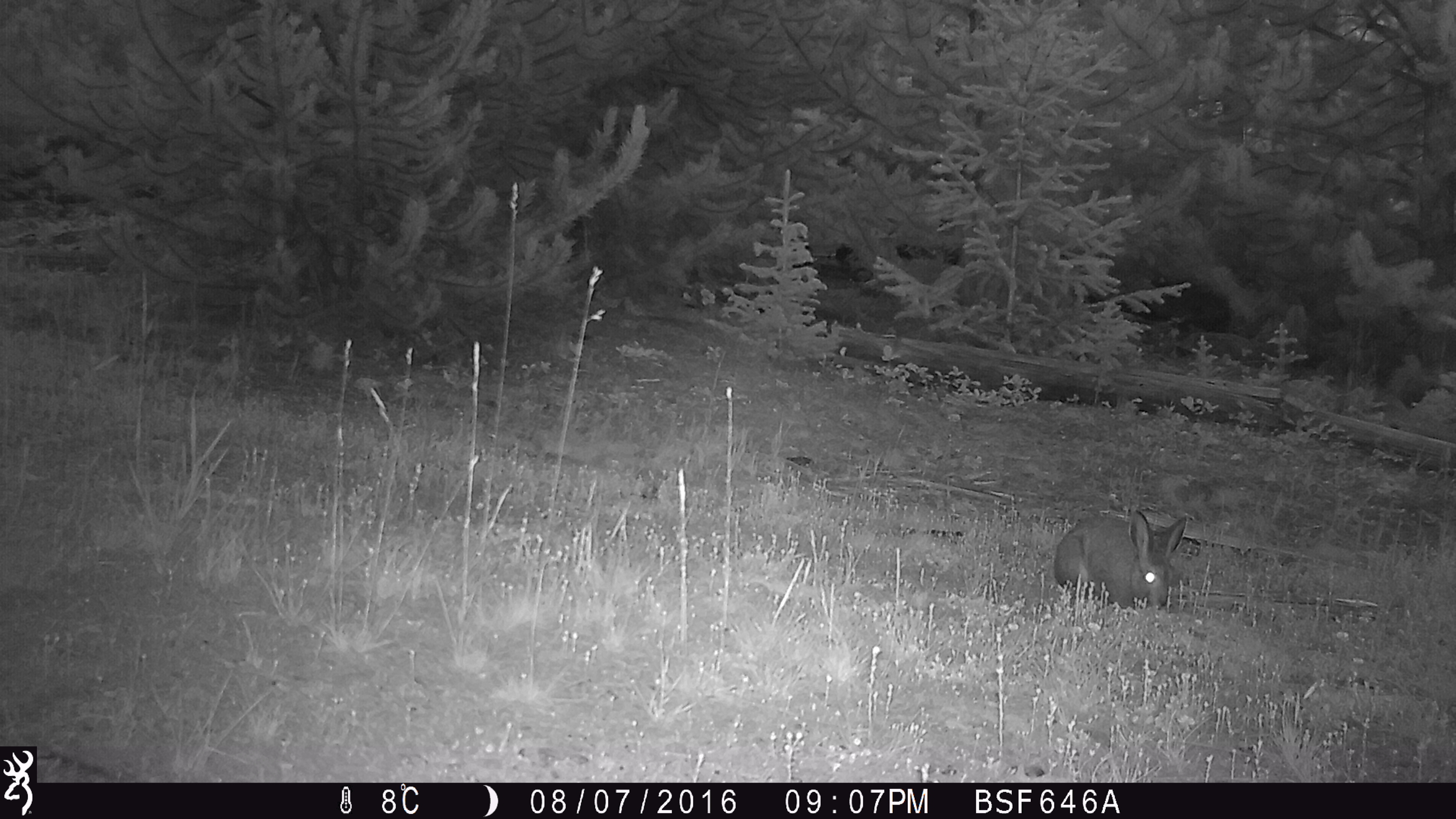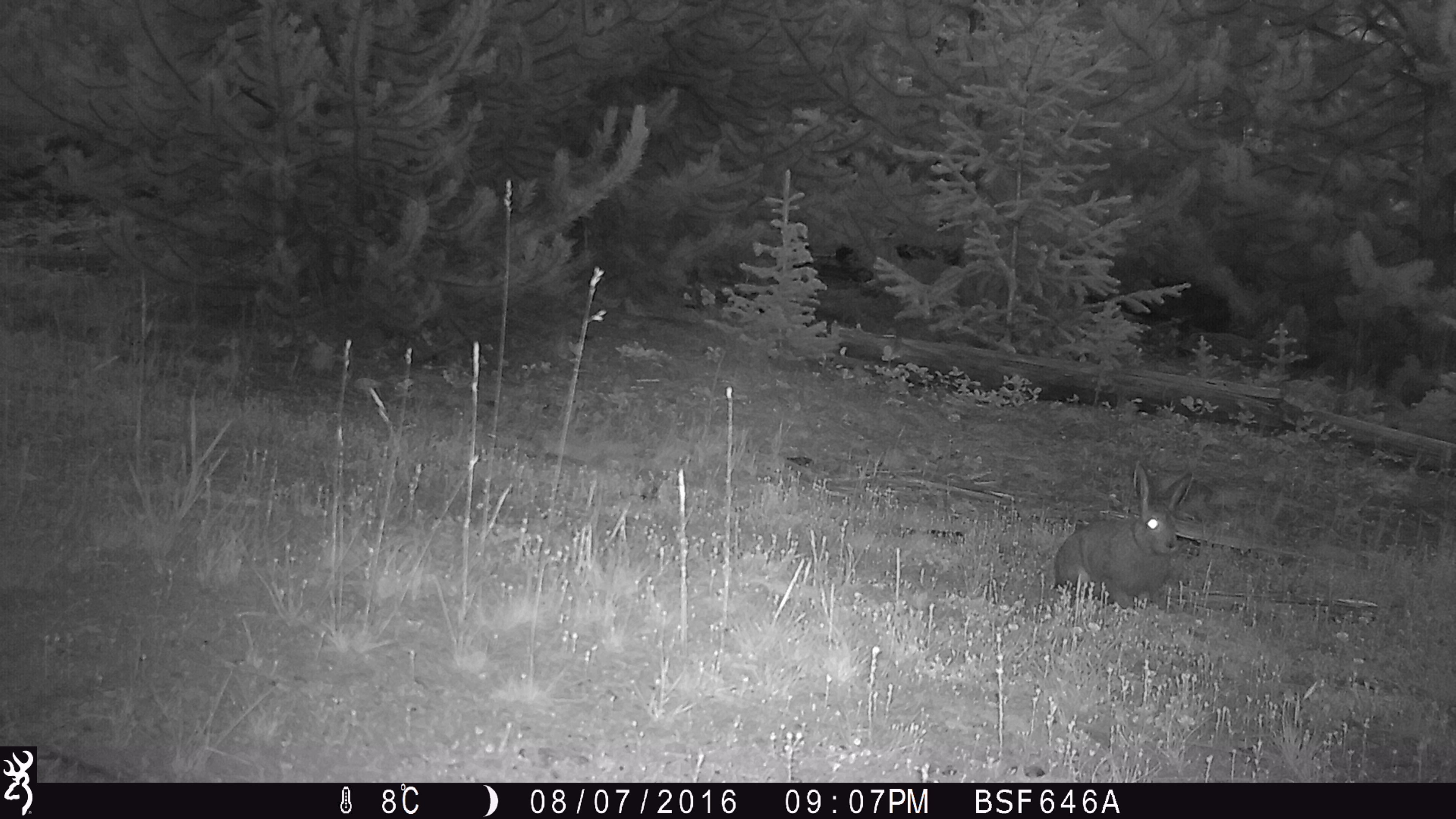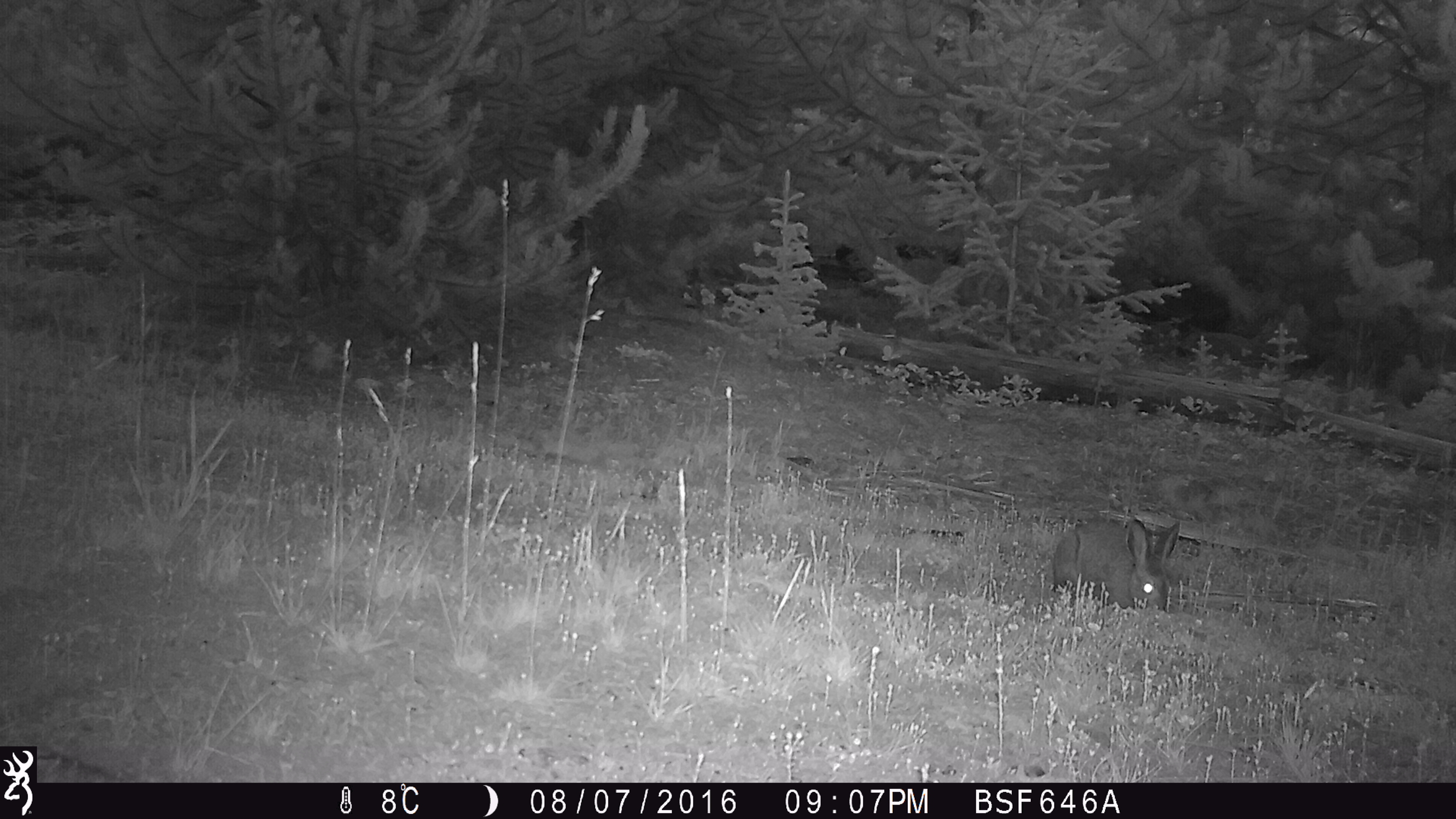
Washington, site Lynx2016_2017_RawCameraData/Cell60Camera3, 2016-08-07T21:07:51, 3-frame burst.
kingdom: Animalia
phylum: Chordata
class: Mammalia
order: Lagomorpha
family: Leporidae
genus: Lepus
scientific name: Lepus americanus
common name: snowshoe hare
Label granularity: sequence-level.